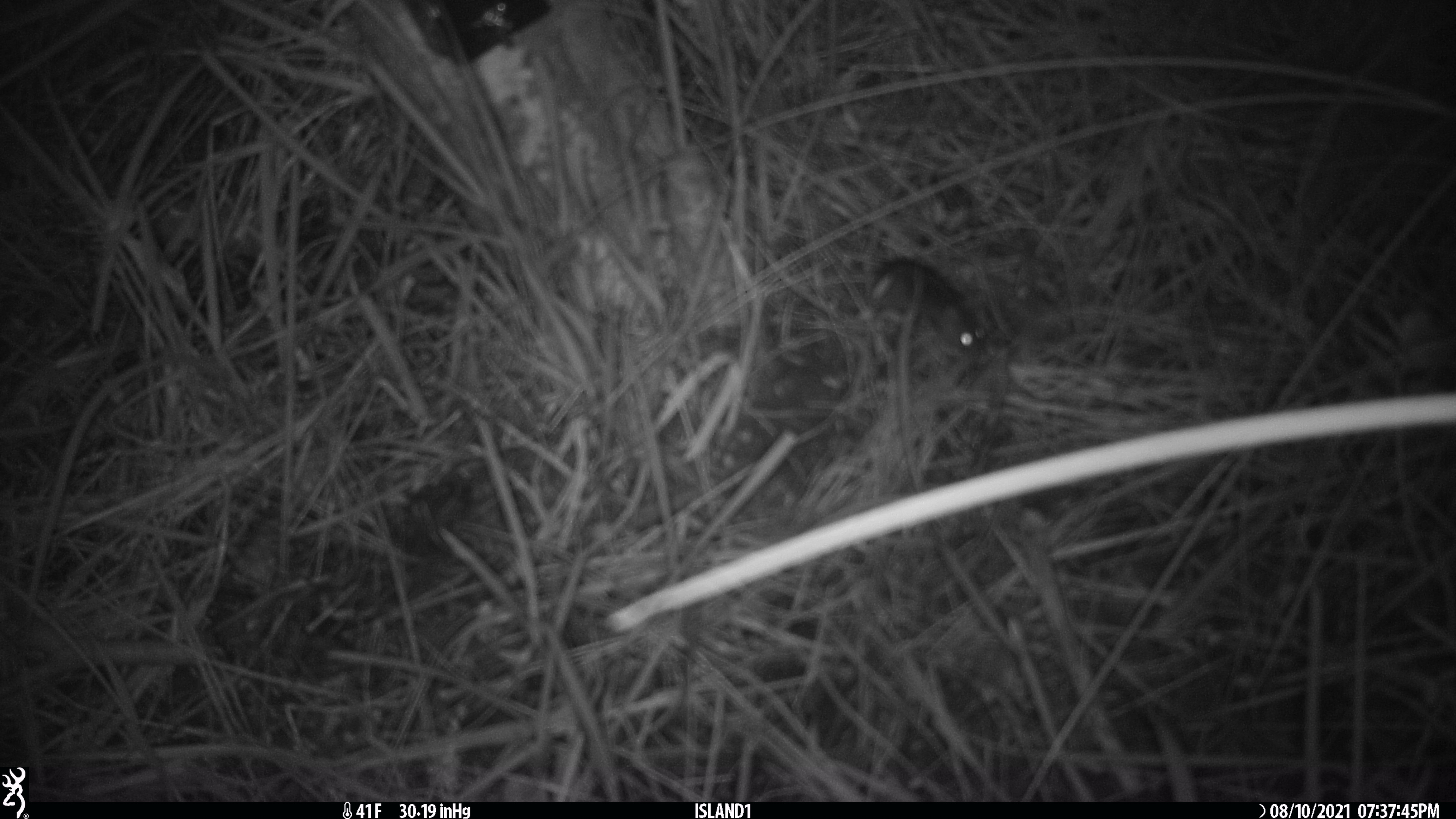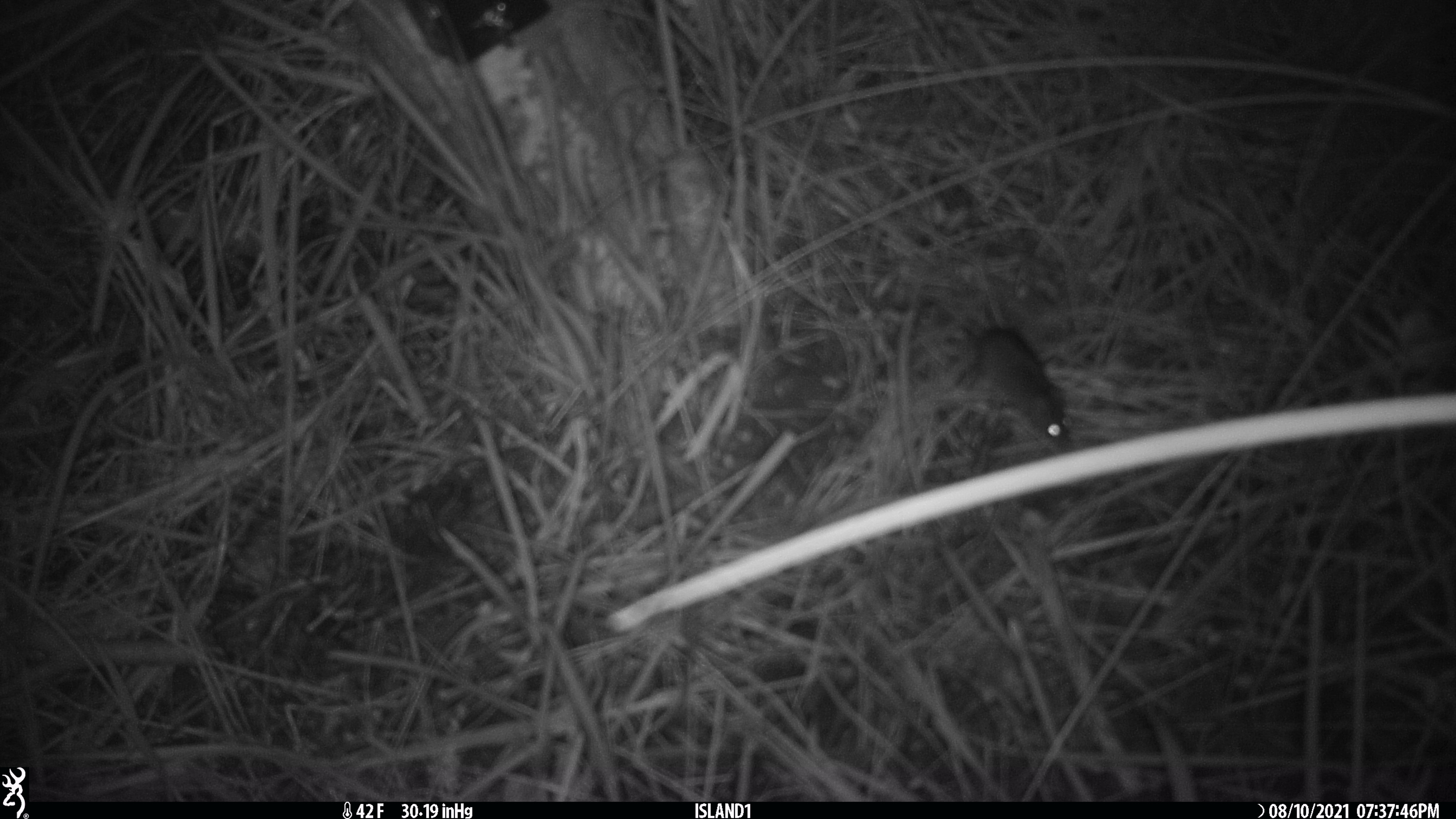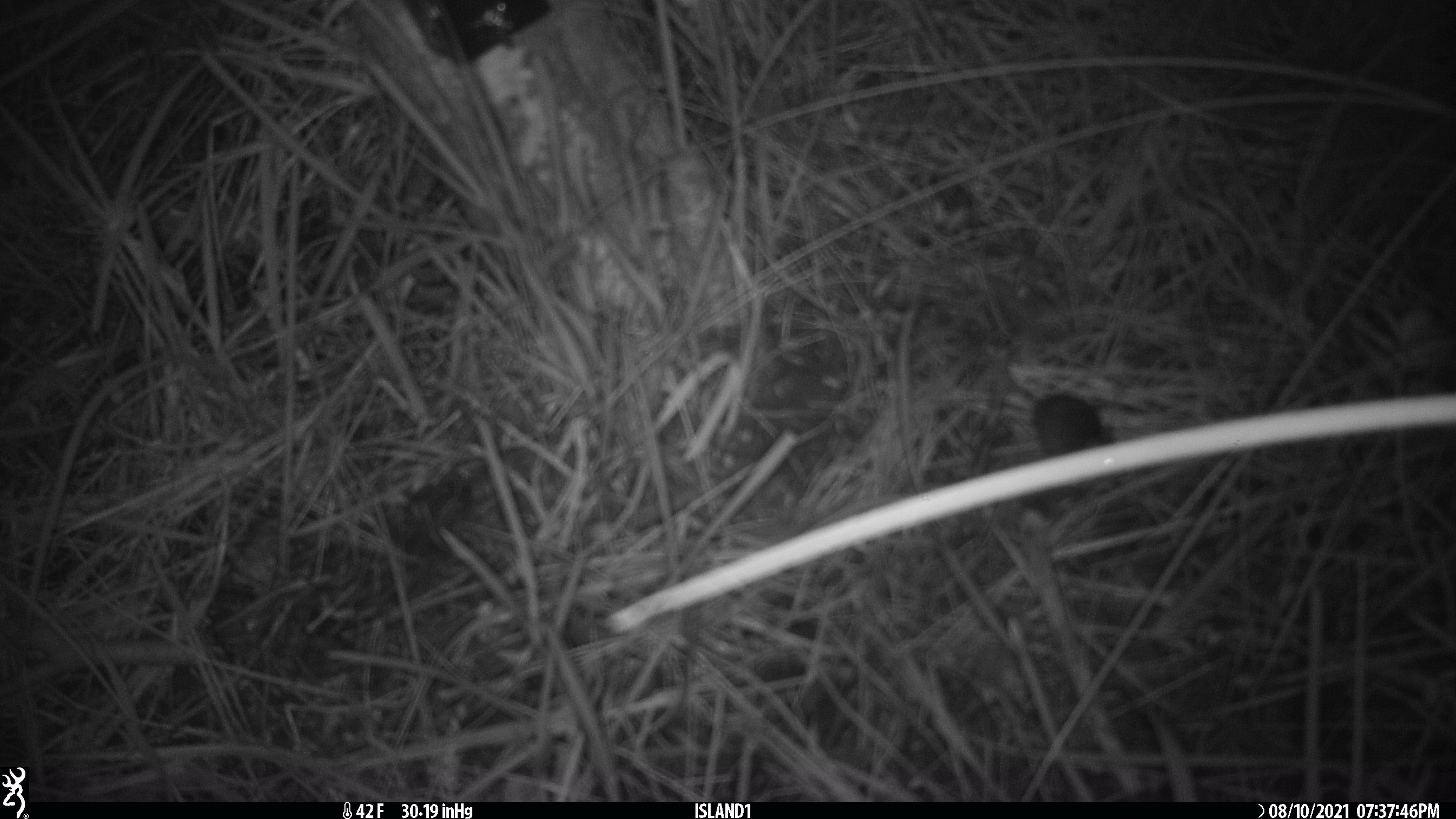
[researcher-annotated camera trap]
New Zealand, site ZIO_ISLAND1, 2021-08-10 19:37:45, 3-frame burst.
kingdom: Animalia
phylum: Chordata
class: Mammalia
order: Rodentia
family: Muridae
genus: Mus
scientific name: Mus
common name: mouse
Mouse (Mus).